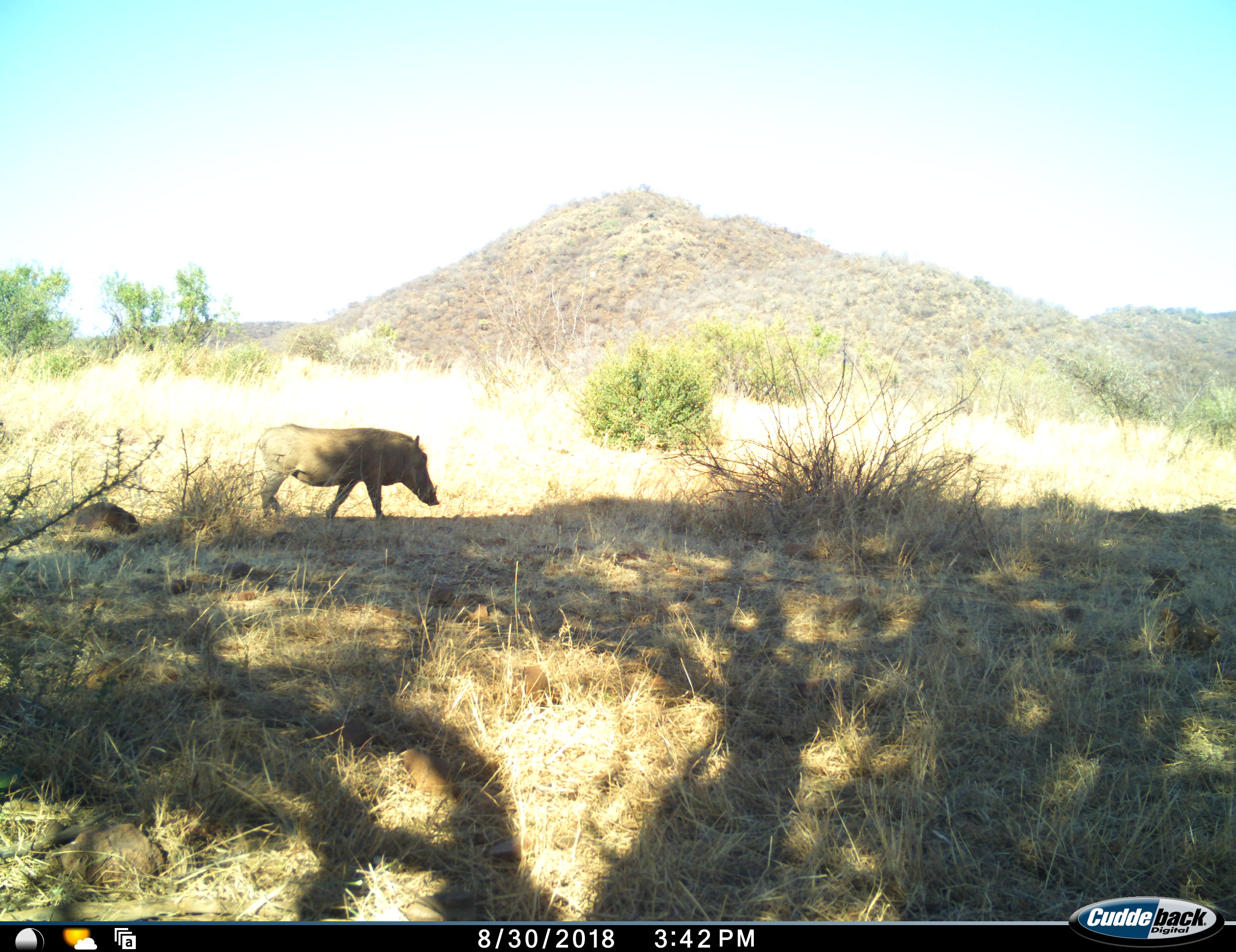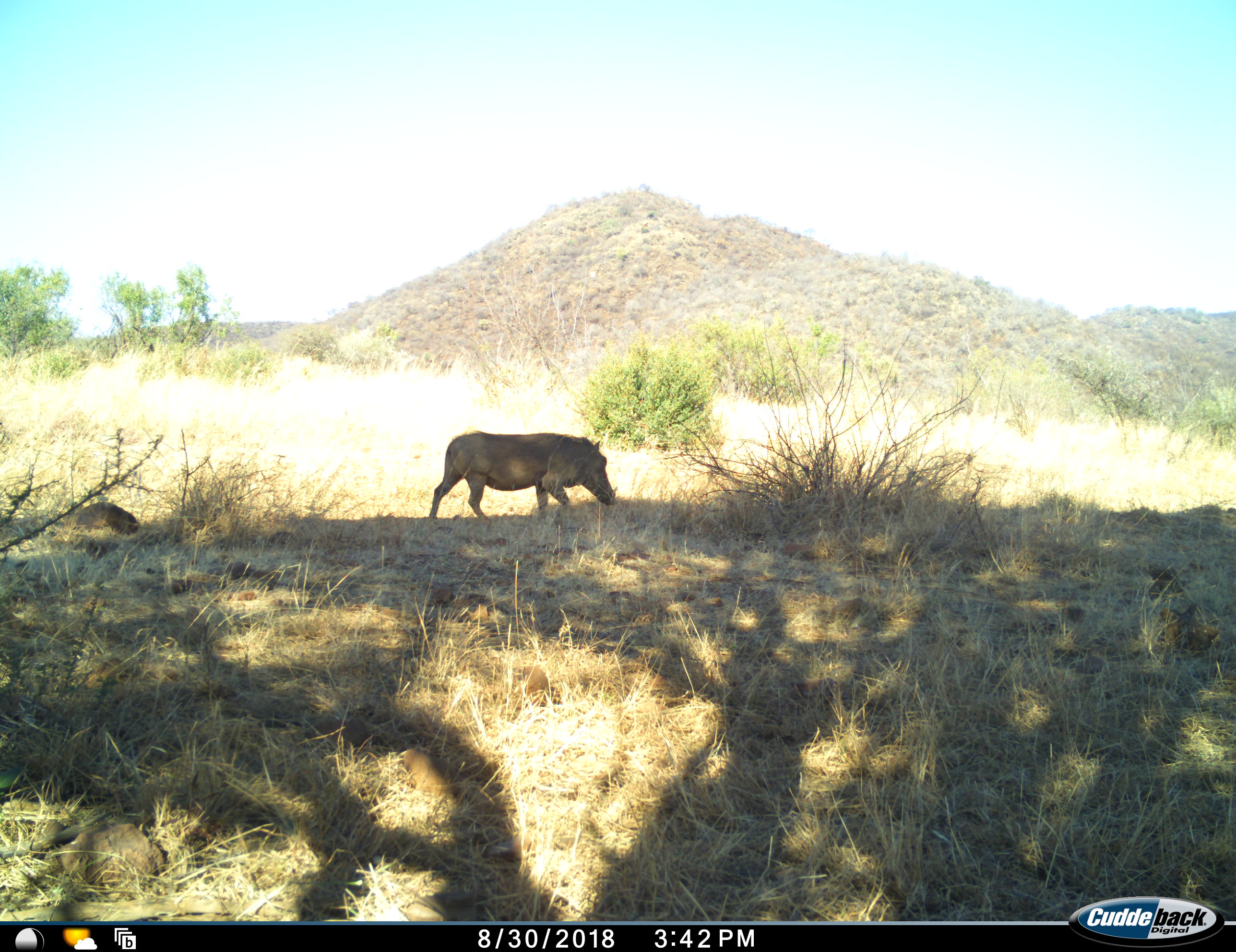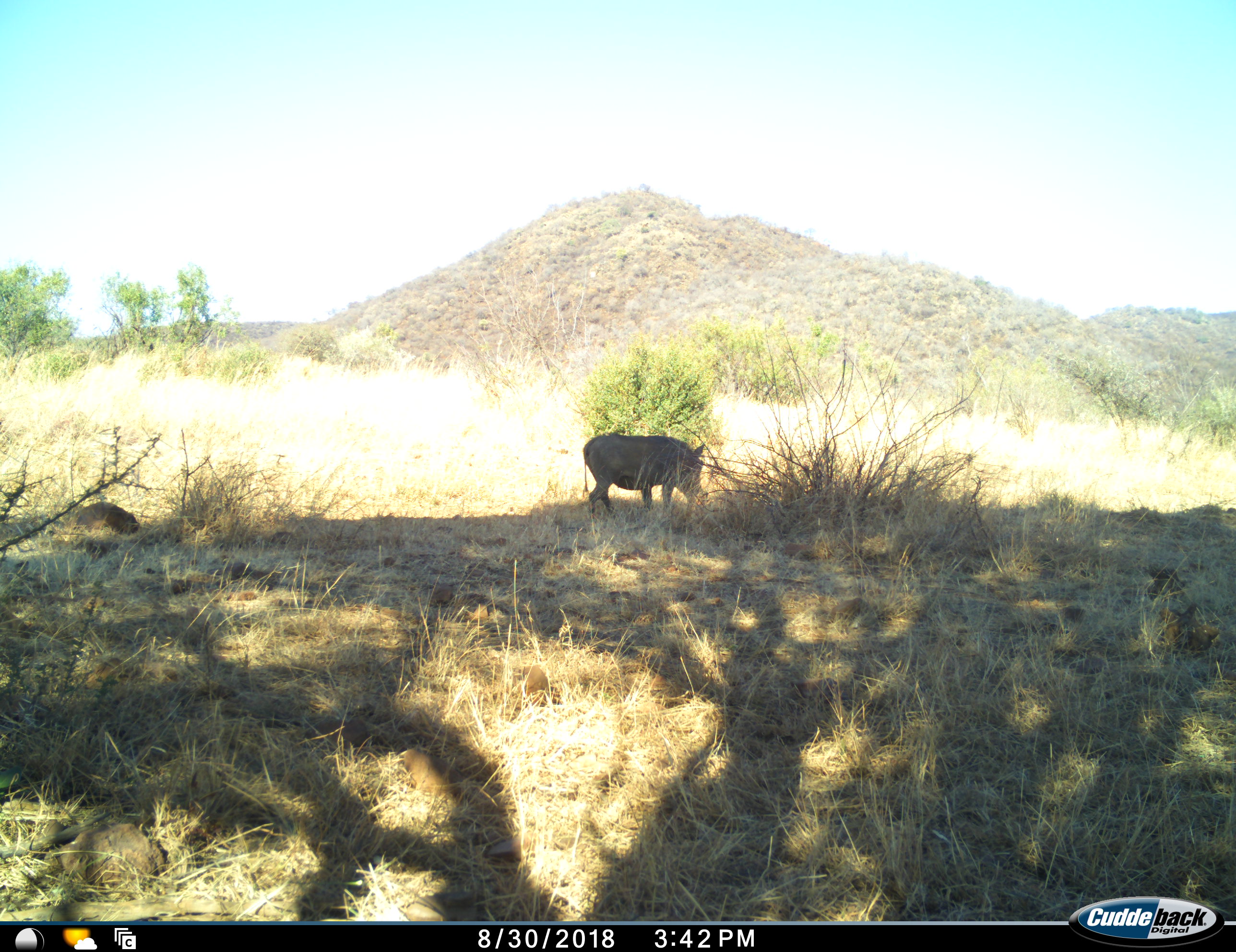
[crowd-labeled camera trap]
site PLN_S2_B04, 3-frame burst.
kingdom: Animalia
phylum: Chordata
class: Mammalia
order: Artiodactyla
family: Suidae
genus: Phacochoerus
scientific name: Phacochoerus africanus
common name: warthog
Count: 1.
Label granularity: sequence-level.